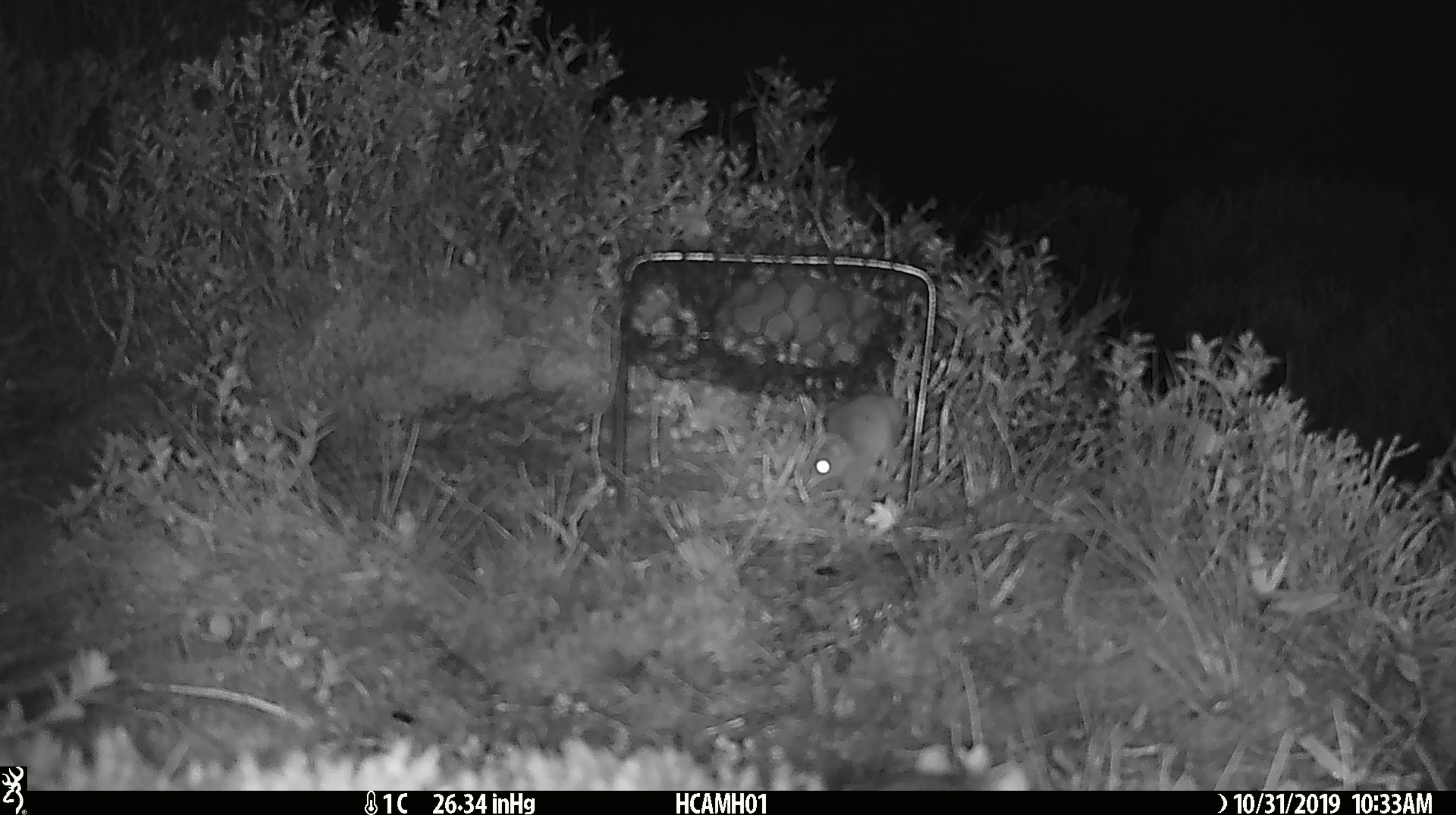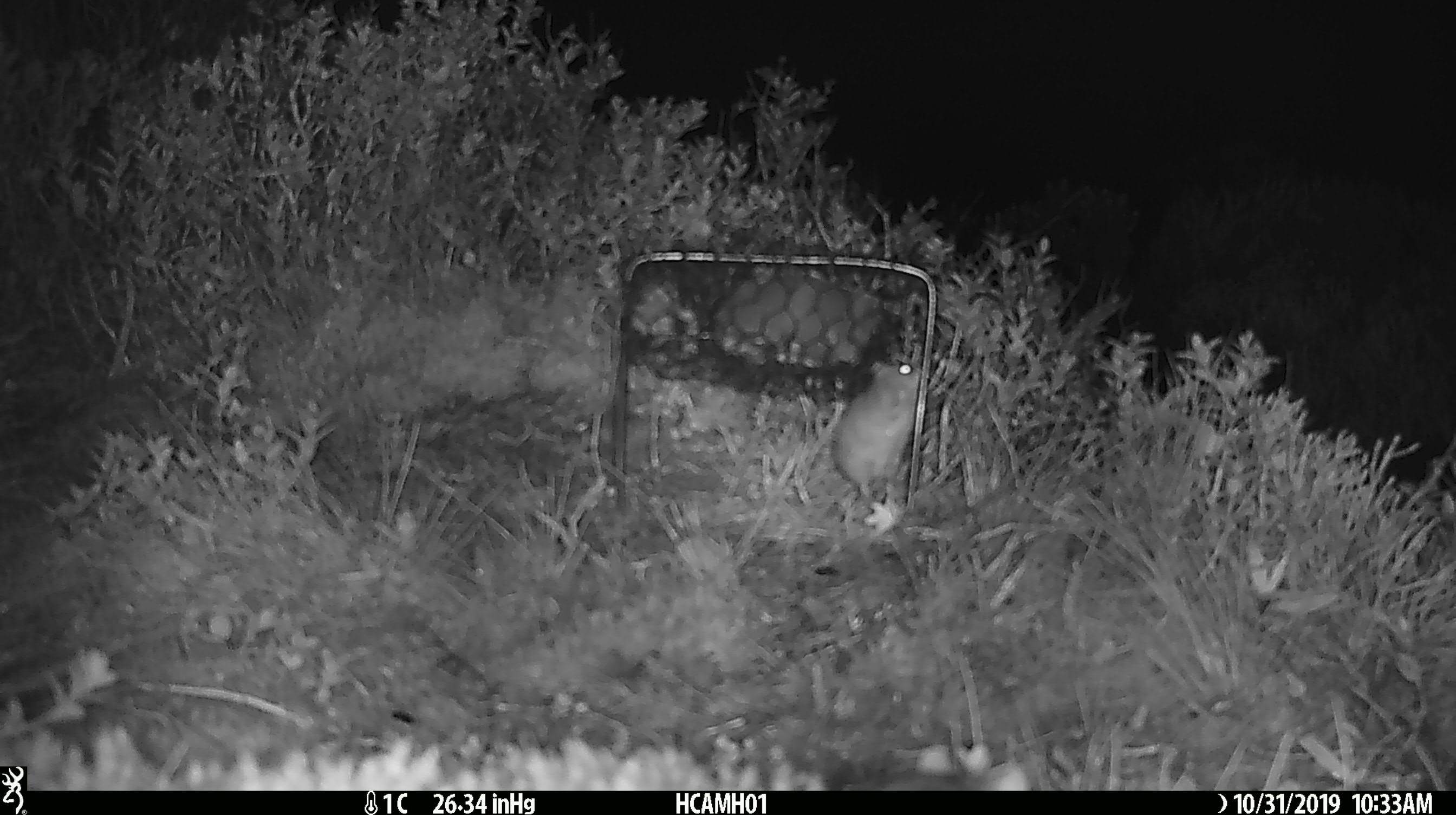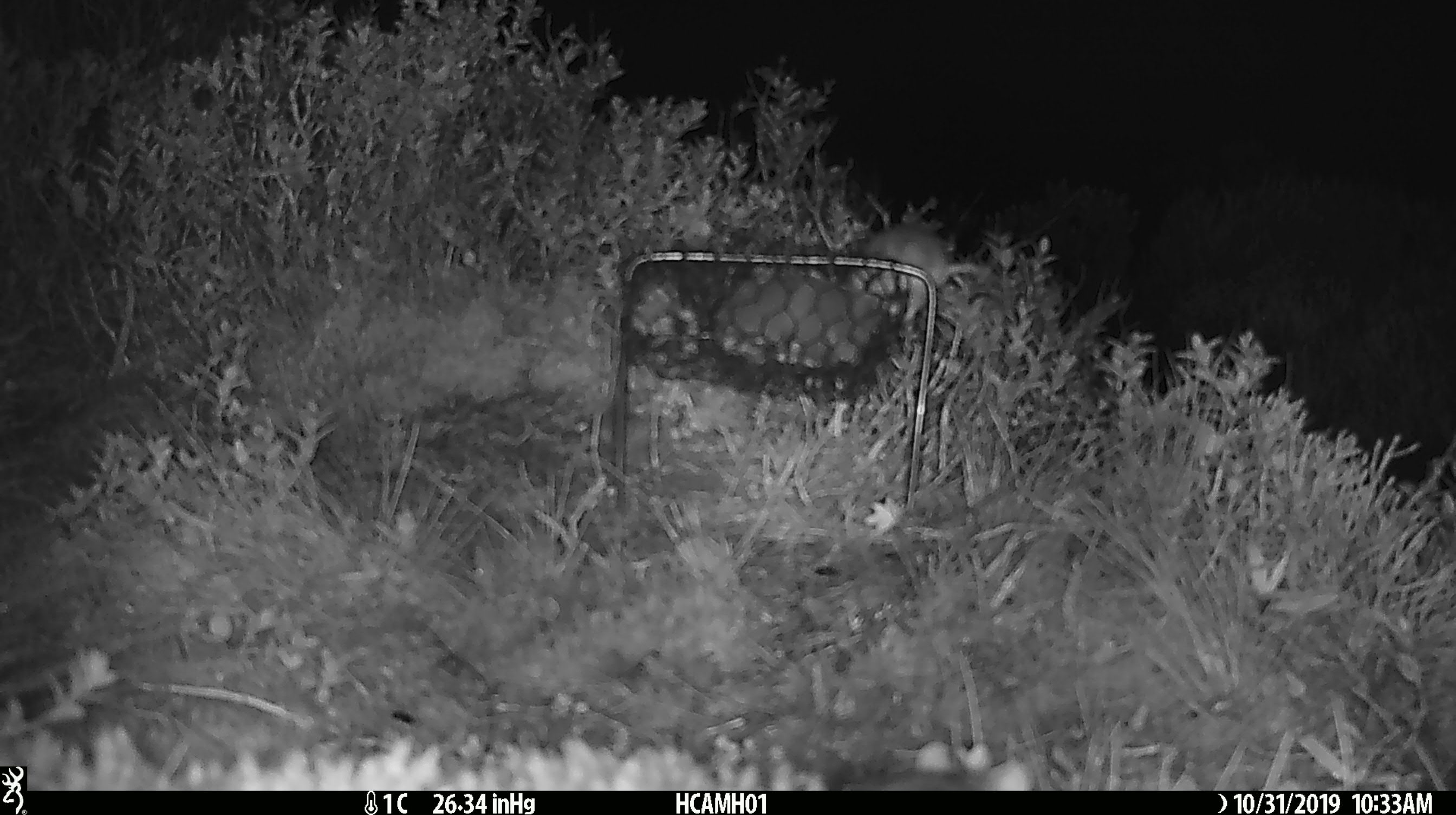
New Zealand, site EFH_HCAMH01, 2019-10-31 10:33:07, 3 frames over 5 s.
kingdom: Animalia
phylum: Chordata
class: Mammalia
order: Rodentia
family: Muridae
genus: Mus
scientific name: Mus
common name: mouse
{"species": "mouse (Mus)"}